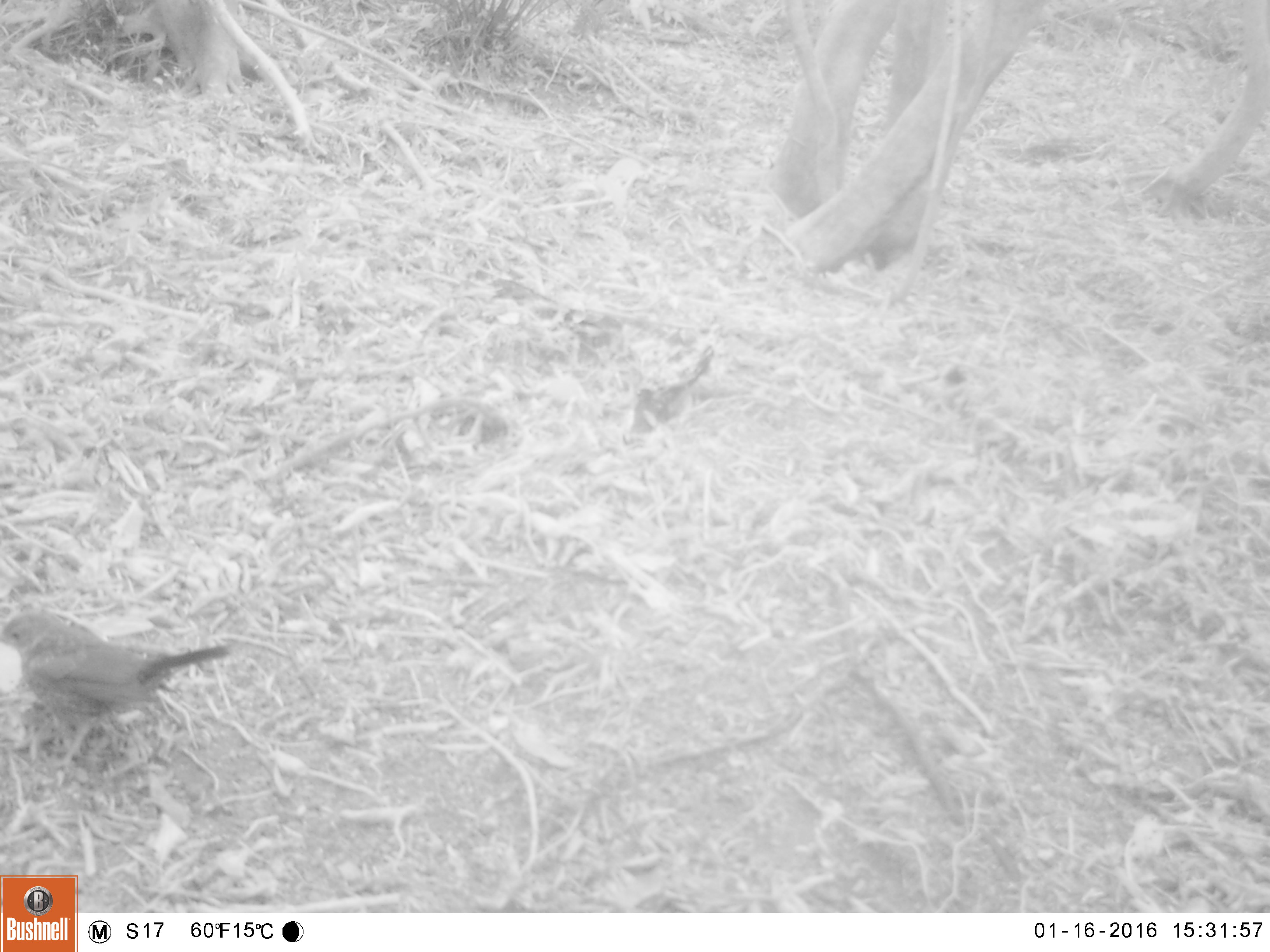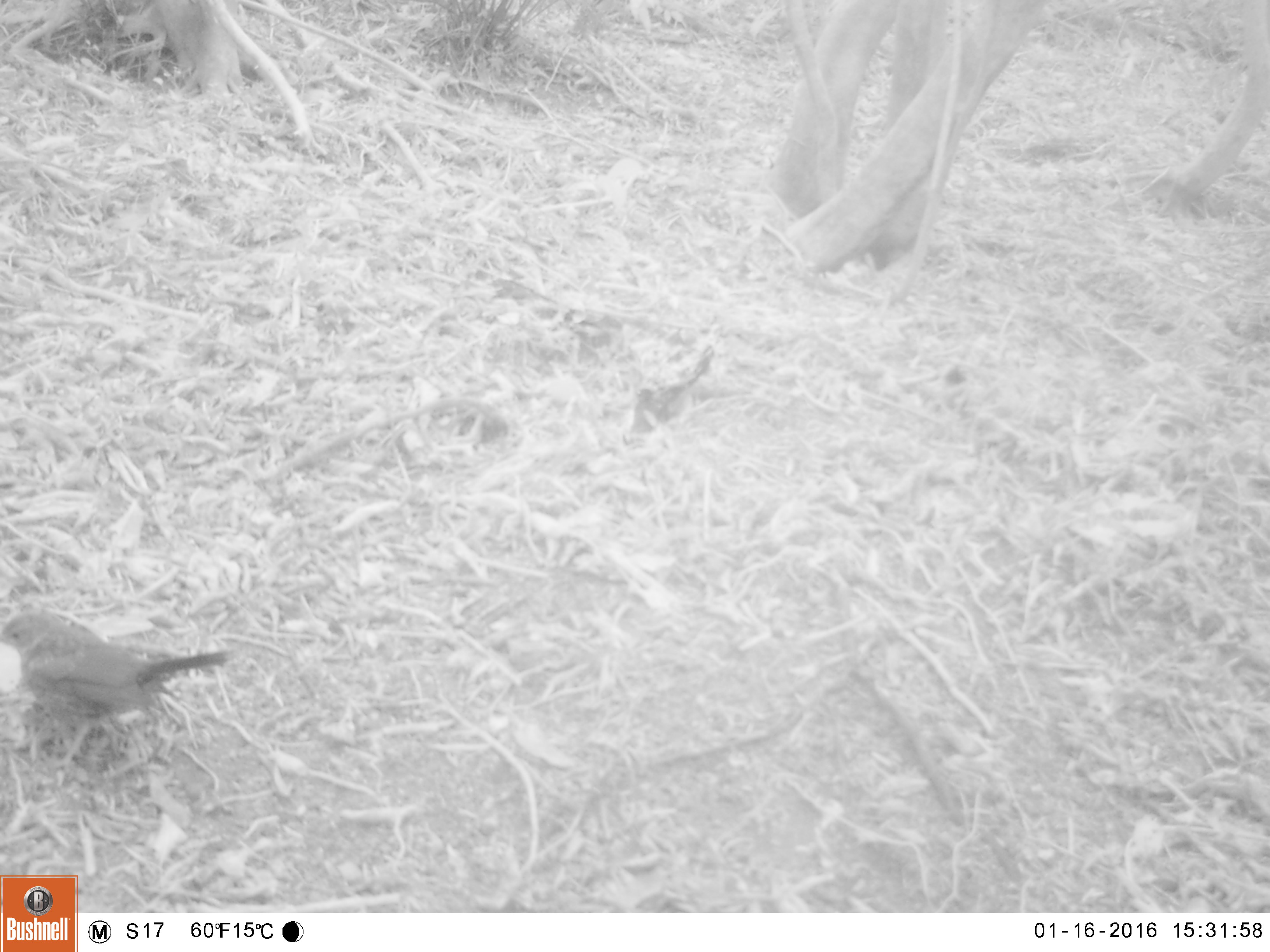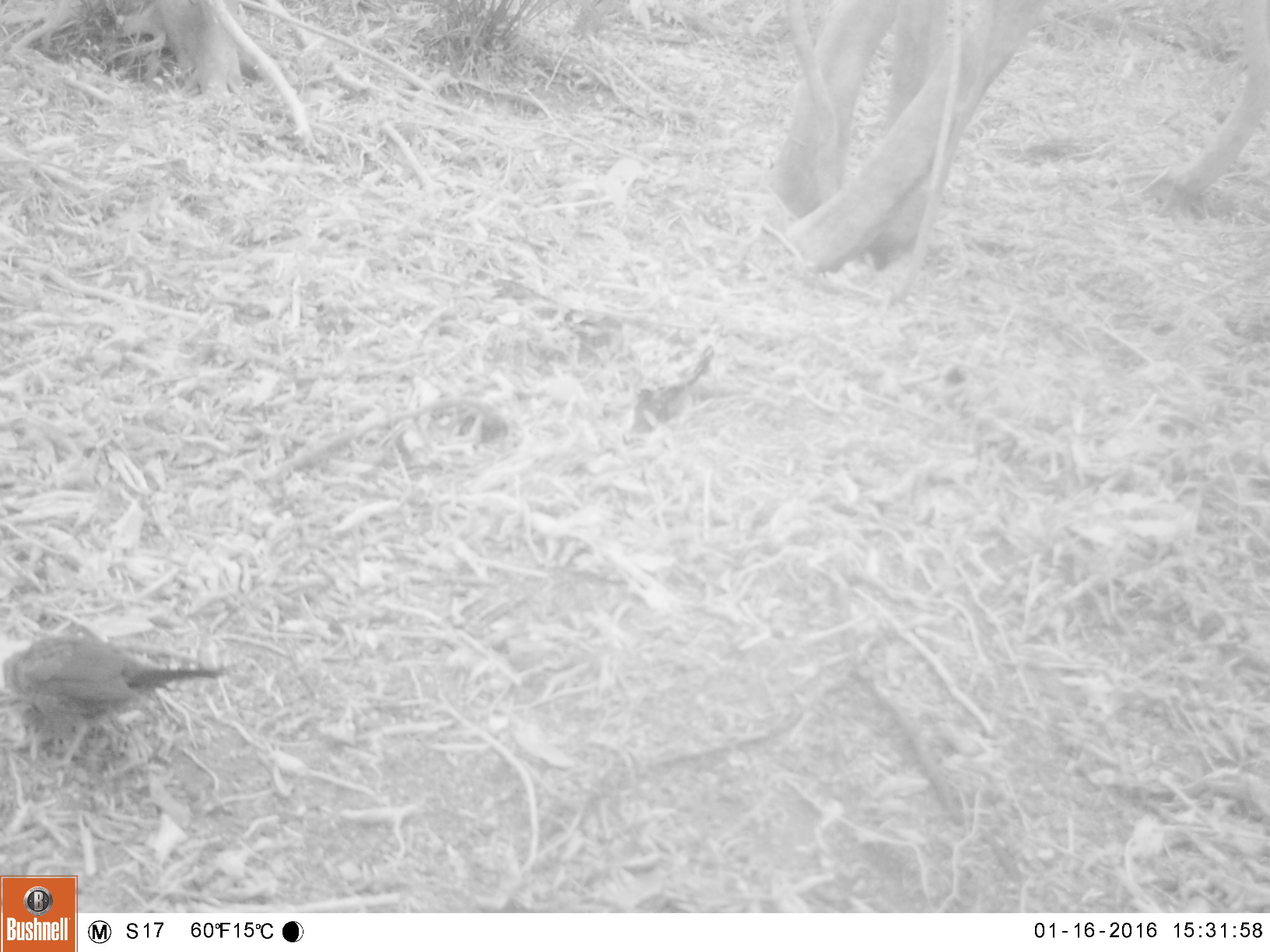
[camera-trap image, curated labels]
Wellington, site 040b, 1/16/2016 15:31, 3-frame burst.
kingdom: Animalia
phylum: Chordata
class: Aves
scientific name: Aves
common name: bird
Bird (Aves).